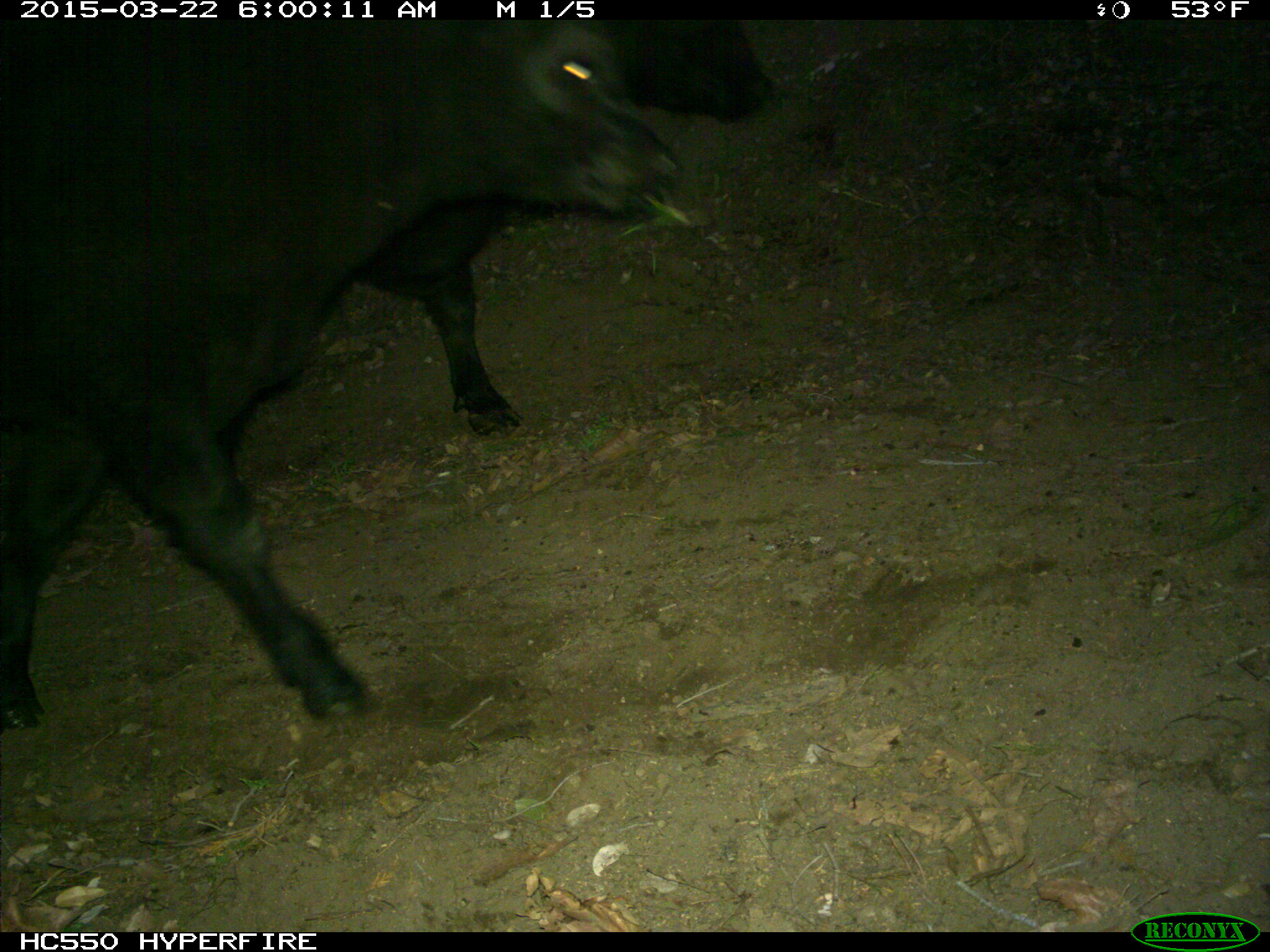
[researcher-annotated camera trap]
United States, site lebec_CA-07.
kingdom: Animalia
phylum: Chordata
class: Mammalia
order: Artiodactyla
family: Bovidae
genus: Bos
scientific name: Bos taurus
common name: domestic cow